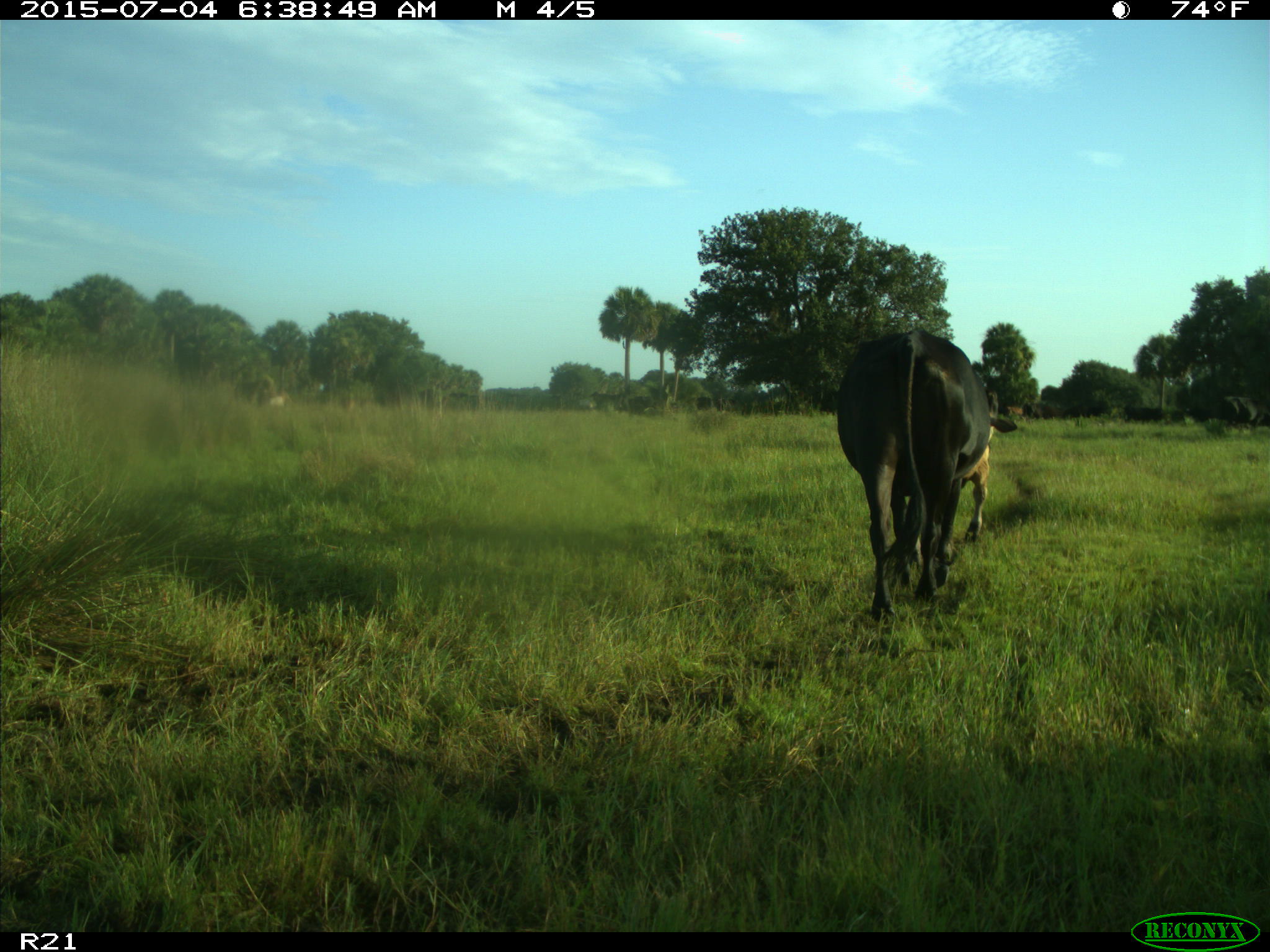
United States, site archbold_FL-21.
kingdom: Animalia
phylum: Chordata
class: Mammalia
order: Artiodactyla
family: Bovidae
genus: Bos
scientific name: Bos taurus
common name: domestic cow